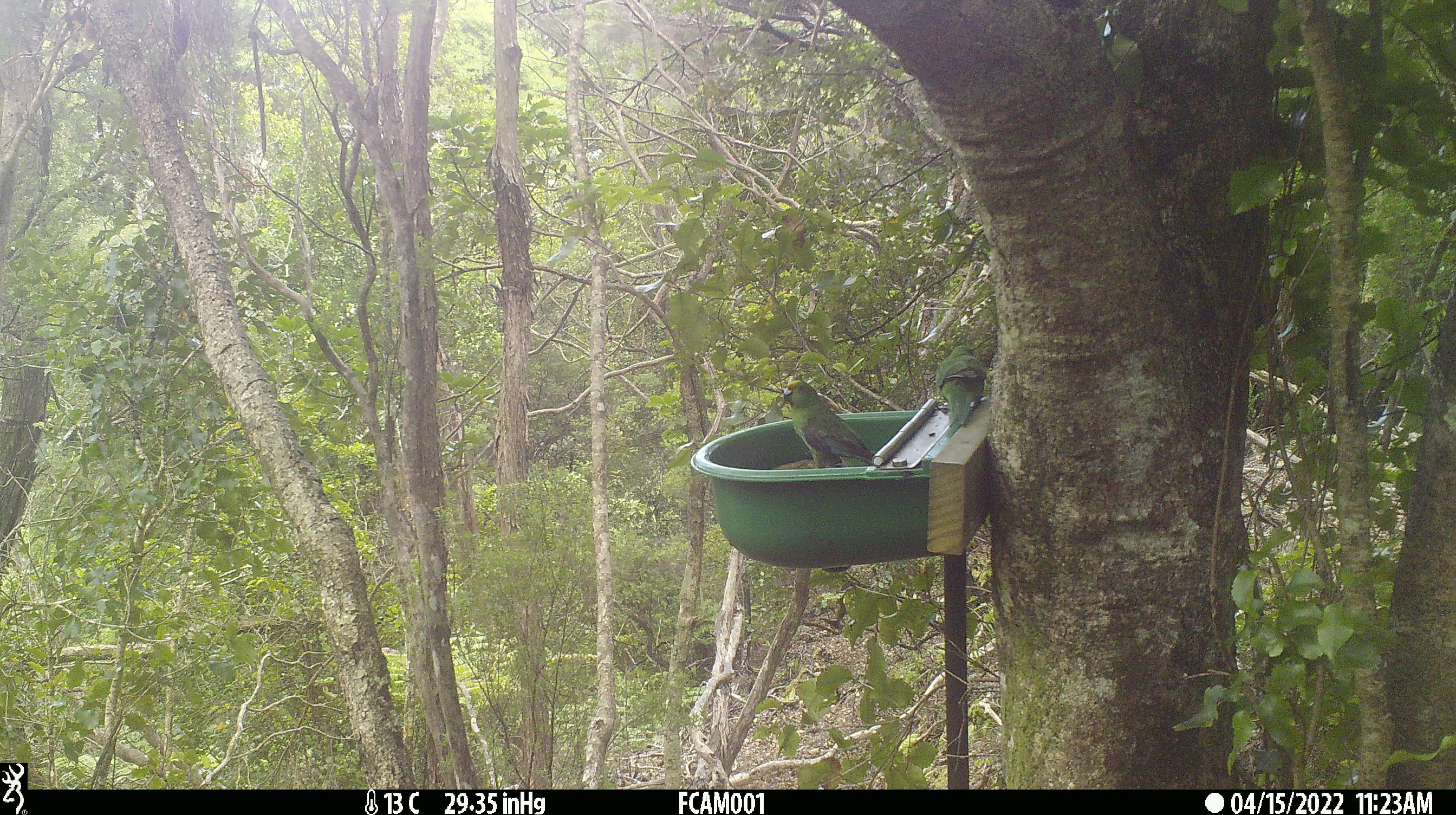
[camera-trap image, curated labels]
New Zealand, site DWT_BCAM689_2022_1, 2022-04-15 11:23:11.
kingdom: Animalia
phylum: Chordata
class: Aves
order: Psittaciformes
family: Psittaculidae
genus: Cyanoramphus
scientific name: Cyanoramphus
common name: parakeet